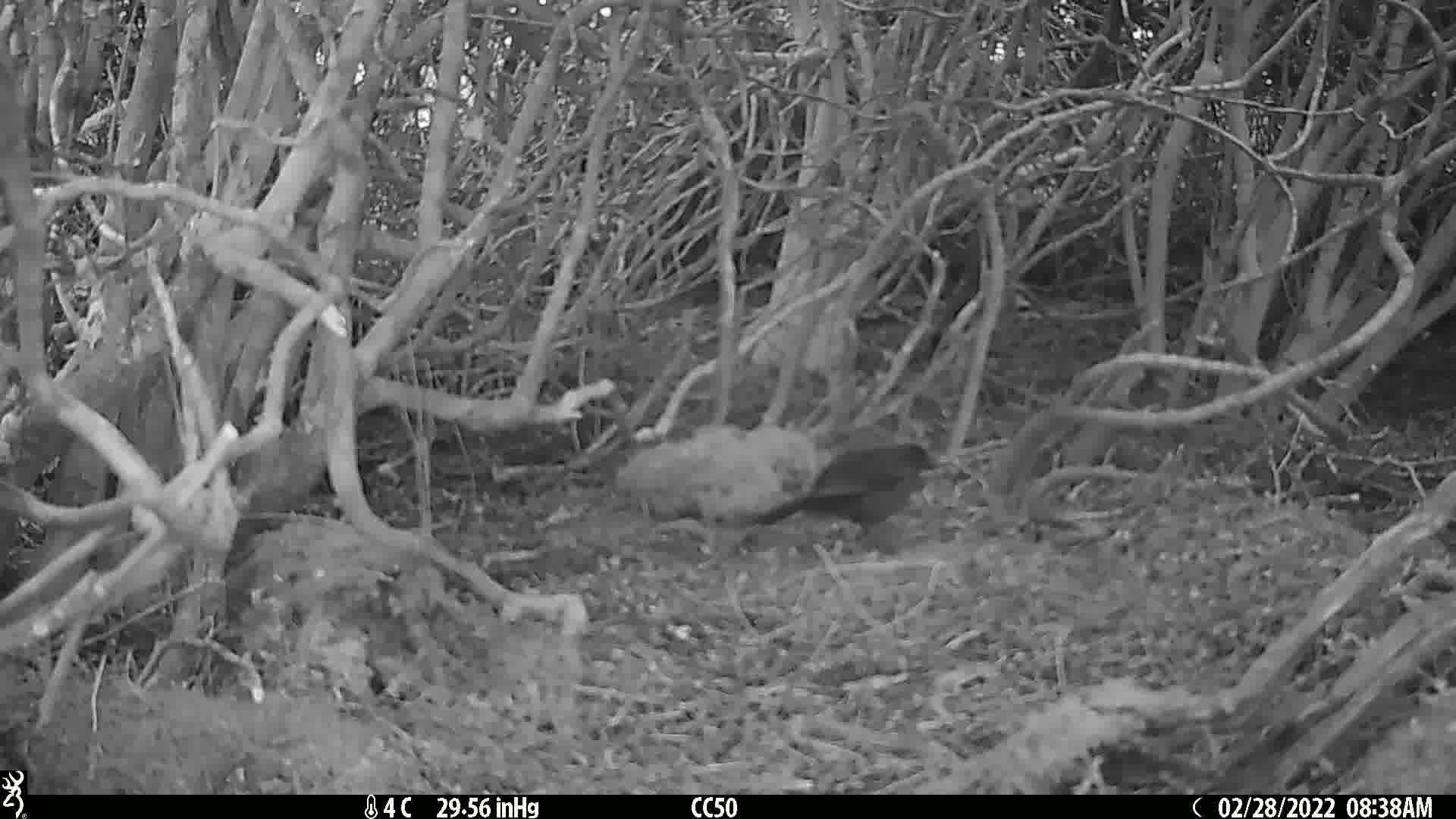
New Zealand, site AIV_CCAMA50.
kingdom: Animalia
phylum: Chordata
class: Aves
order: Passeriformes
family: Turdidae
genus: Turdus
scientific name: Turdus merula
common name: eurasian blackbird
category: blackbird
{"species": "blackbird (eurasian blackbird) (Turdus merula)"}